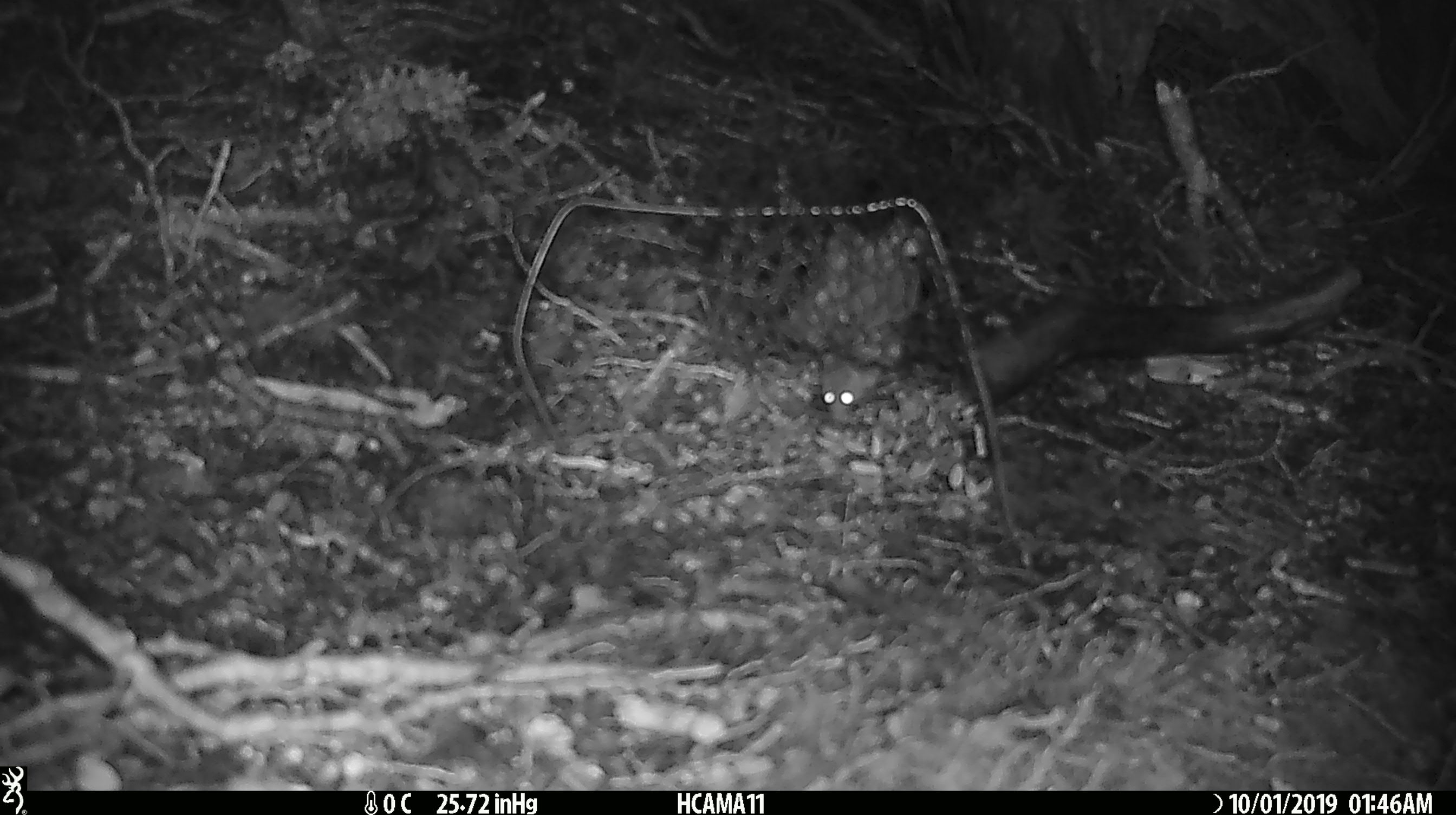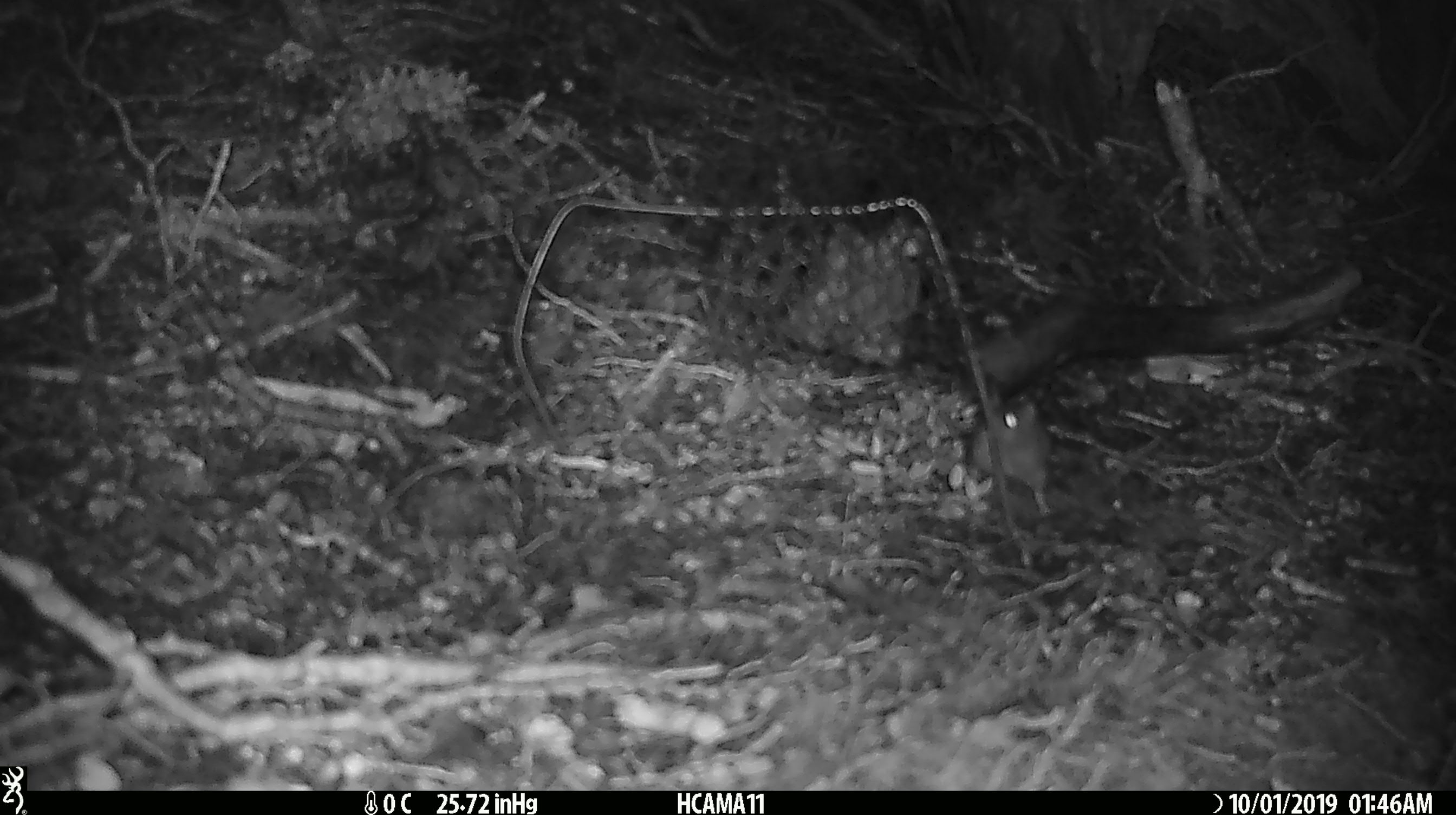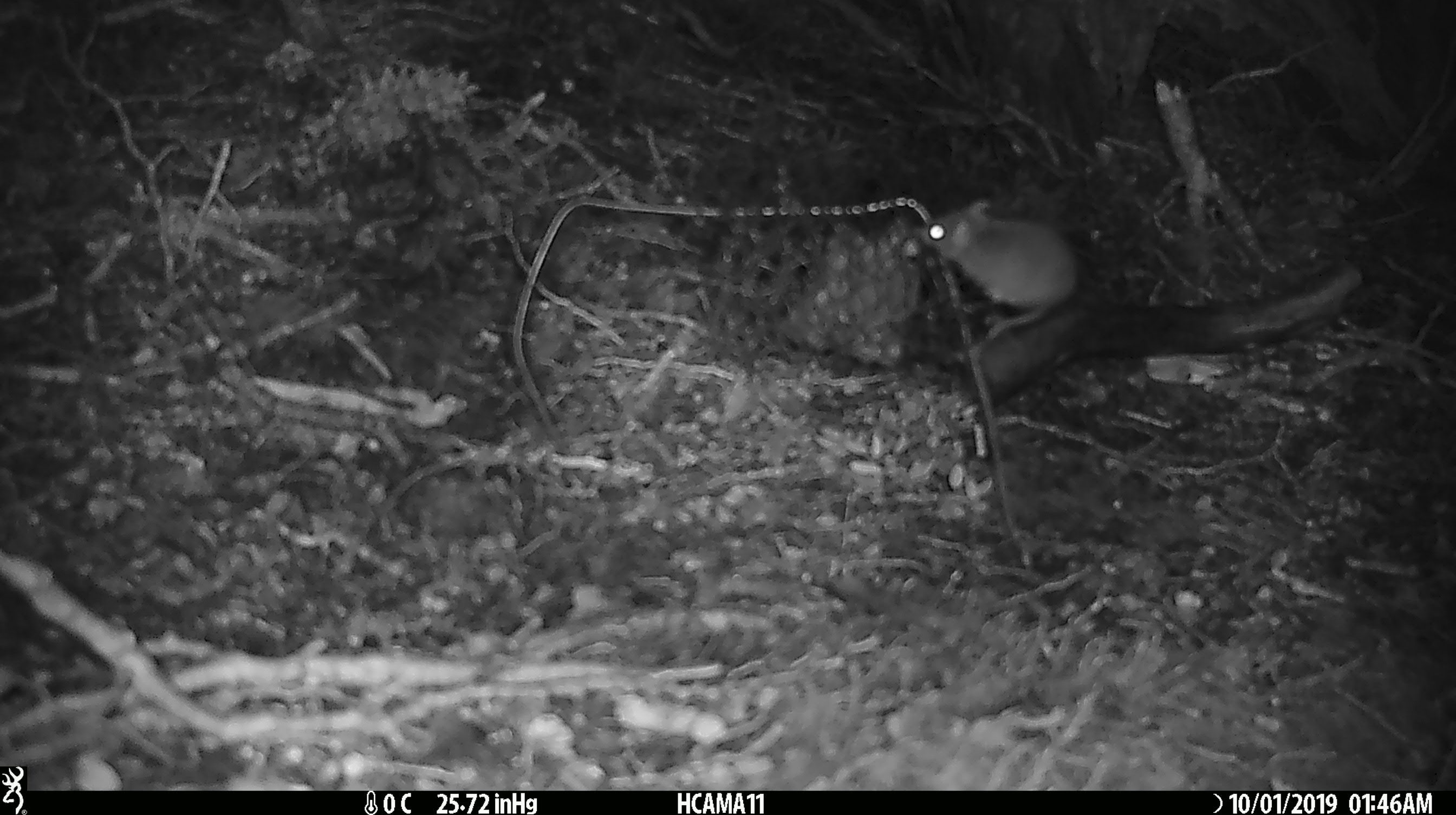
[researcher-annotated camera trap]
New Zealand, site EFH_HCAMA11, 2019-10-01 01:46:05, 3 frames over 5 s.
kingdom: Animalia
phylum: Chordata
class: Mammalia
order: Rodentia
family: Muridae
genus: Mus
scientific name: Mus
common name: mouse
Mouse (Mus).